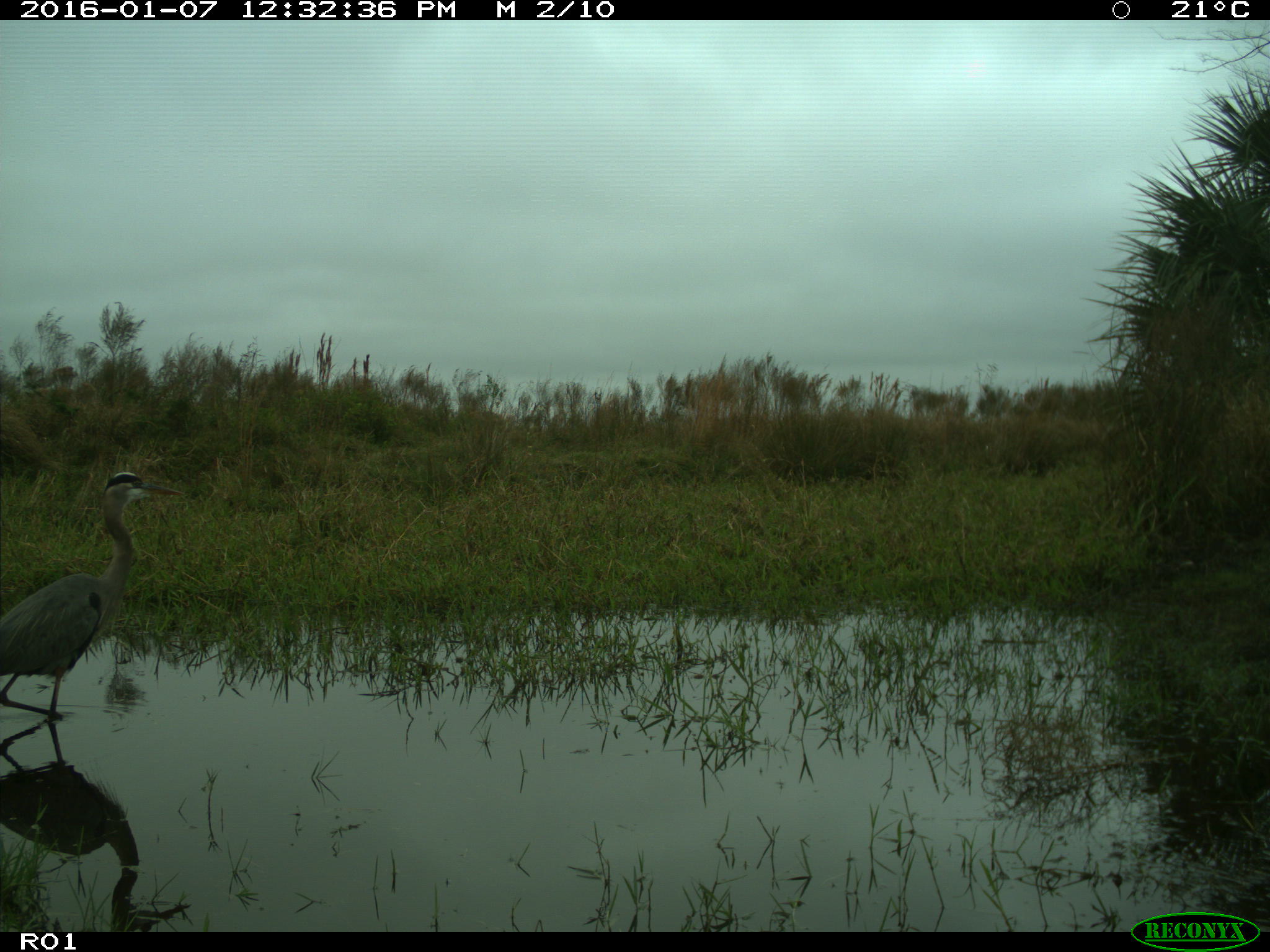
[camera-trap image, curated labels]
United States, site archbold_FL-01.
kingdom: Animalia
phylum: Chordata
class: Aves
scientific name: Aves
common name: birds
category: unidentified bird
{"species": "unidentified bird (birds) (Aves)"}